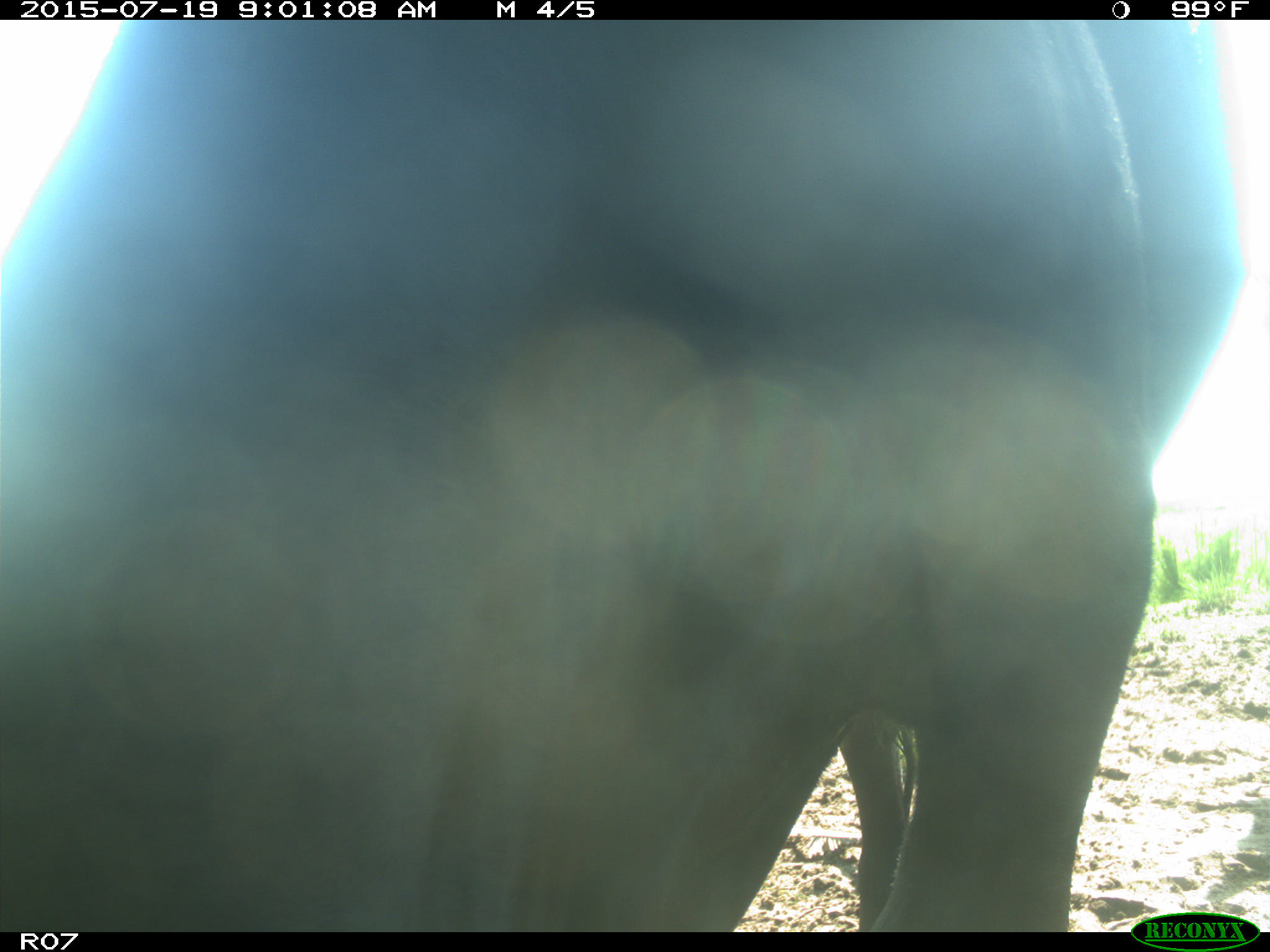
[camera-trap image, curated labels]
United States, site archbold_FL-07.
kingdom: Animalia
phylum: Chordata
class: Mammalia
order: Artiodactyla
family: Bovidae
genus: Bos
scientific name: Bos taurus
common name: domestic cow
Bos taurus (domestic cow).